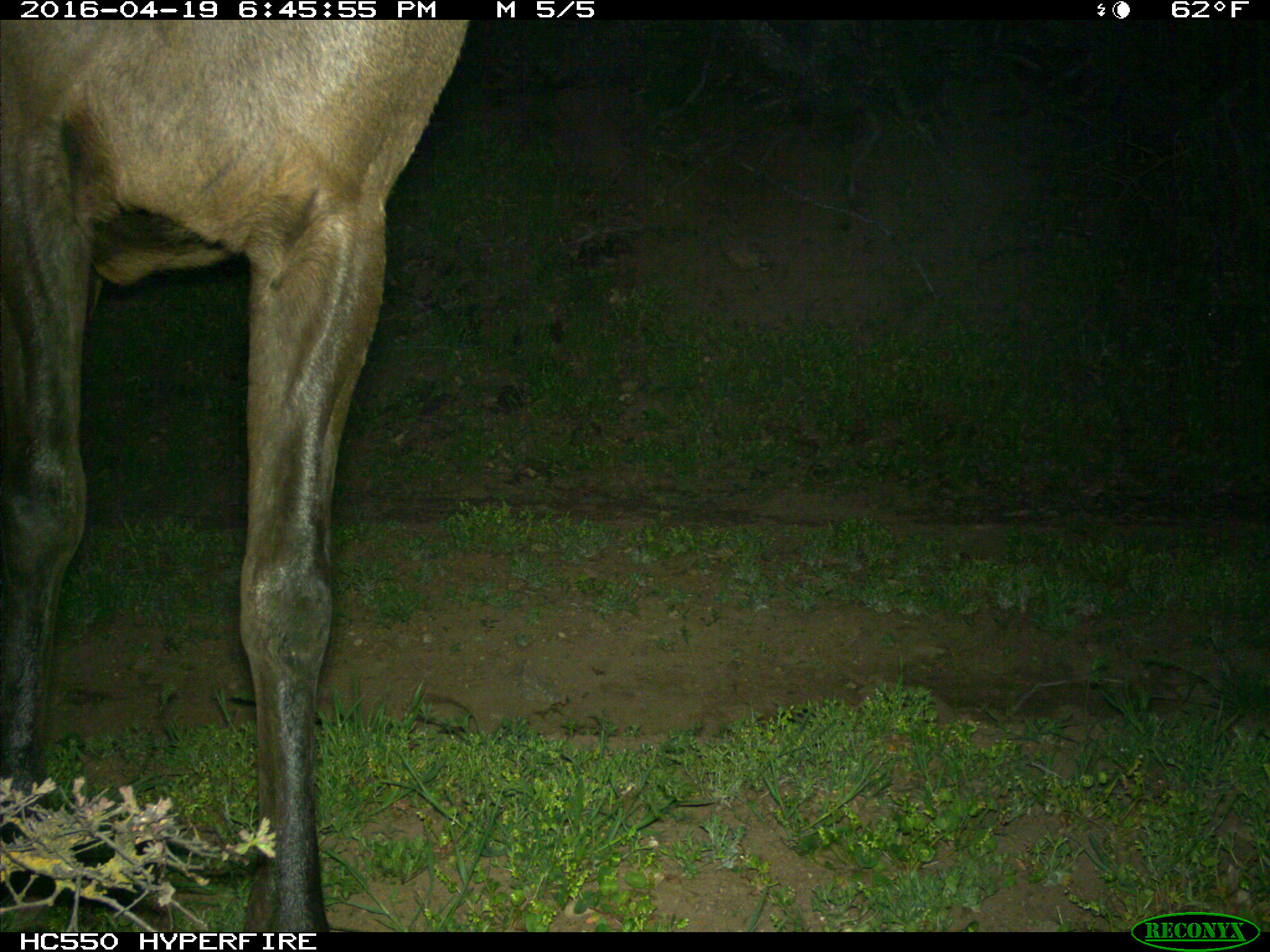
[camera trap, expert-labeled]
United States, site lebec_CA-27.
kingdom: Animalia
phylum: Chordata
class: Mammalia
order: Artiodactyla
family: Cervidae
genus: Cervus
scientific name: Cervus canadensis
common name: elk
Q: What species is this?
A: Cervus canadensis (elk).